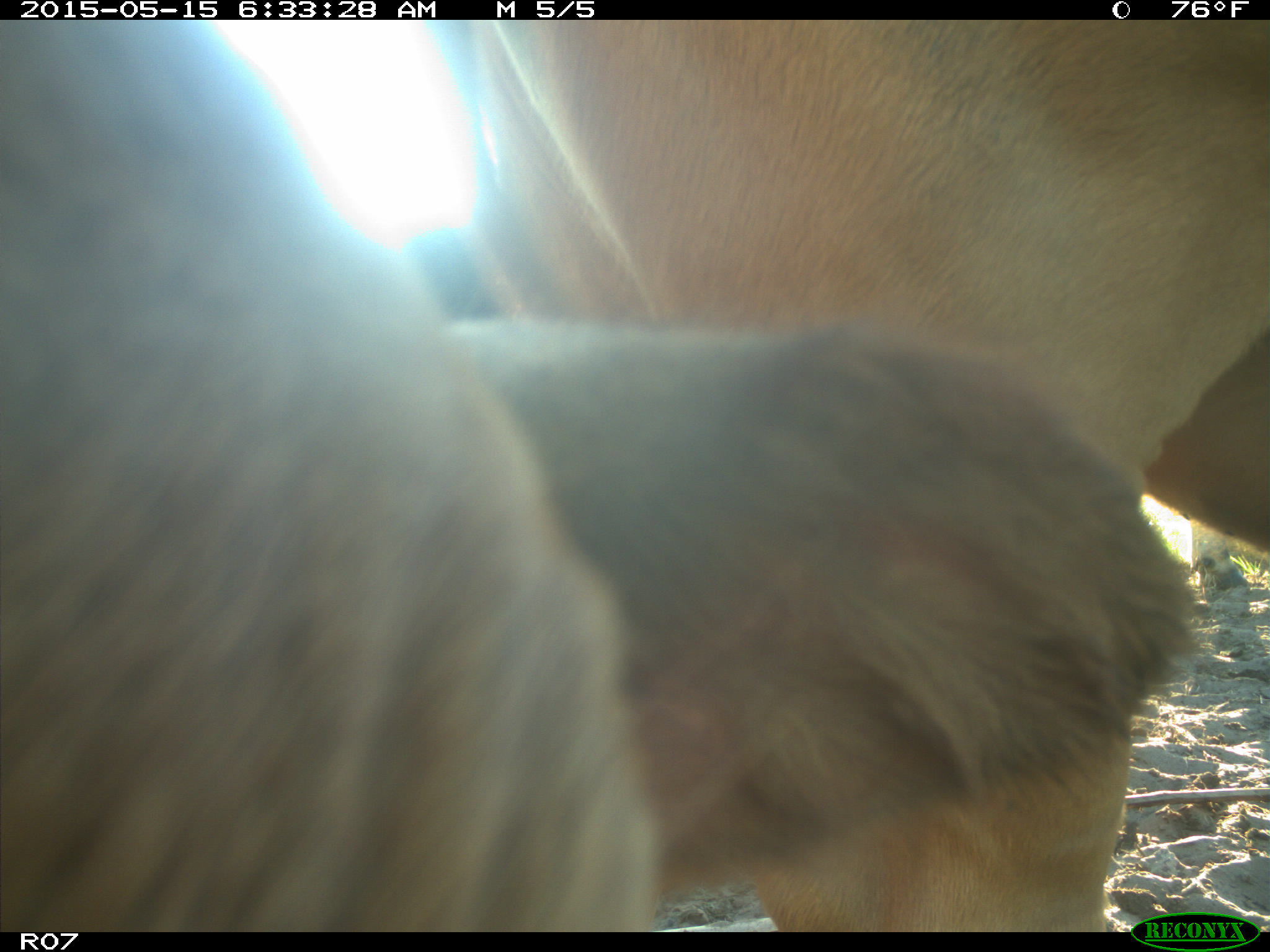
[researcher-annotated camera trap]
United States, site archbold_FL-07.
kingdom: Animalia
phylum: Chordata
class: Mammalia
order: Artiodactyla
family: Bovidae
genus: Bos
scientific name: Bos taurus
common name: domestic cow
Bos taurus (domestic cow).